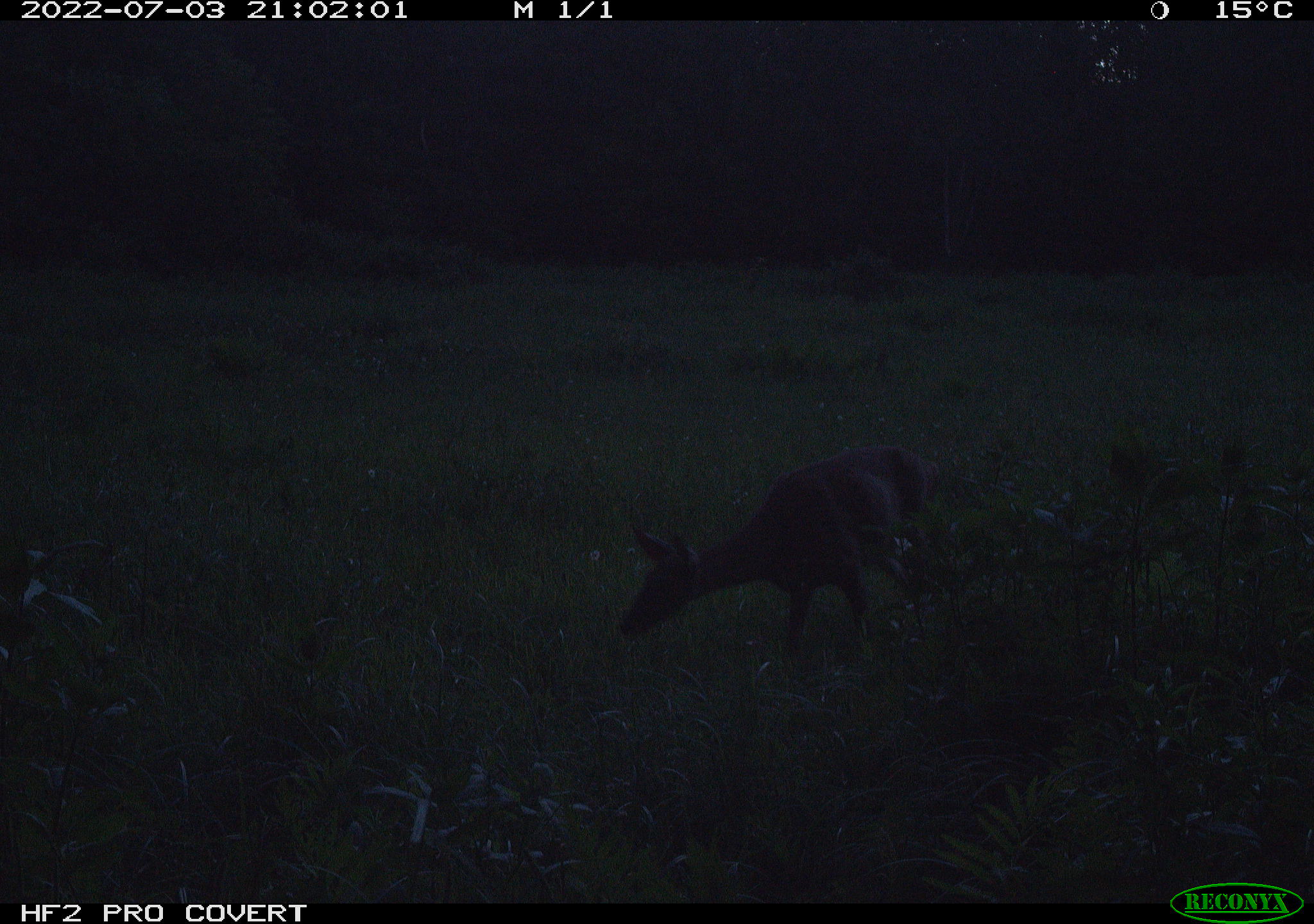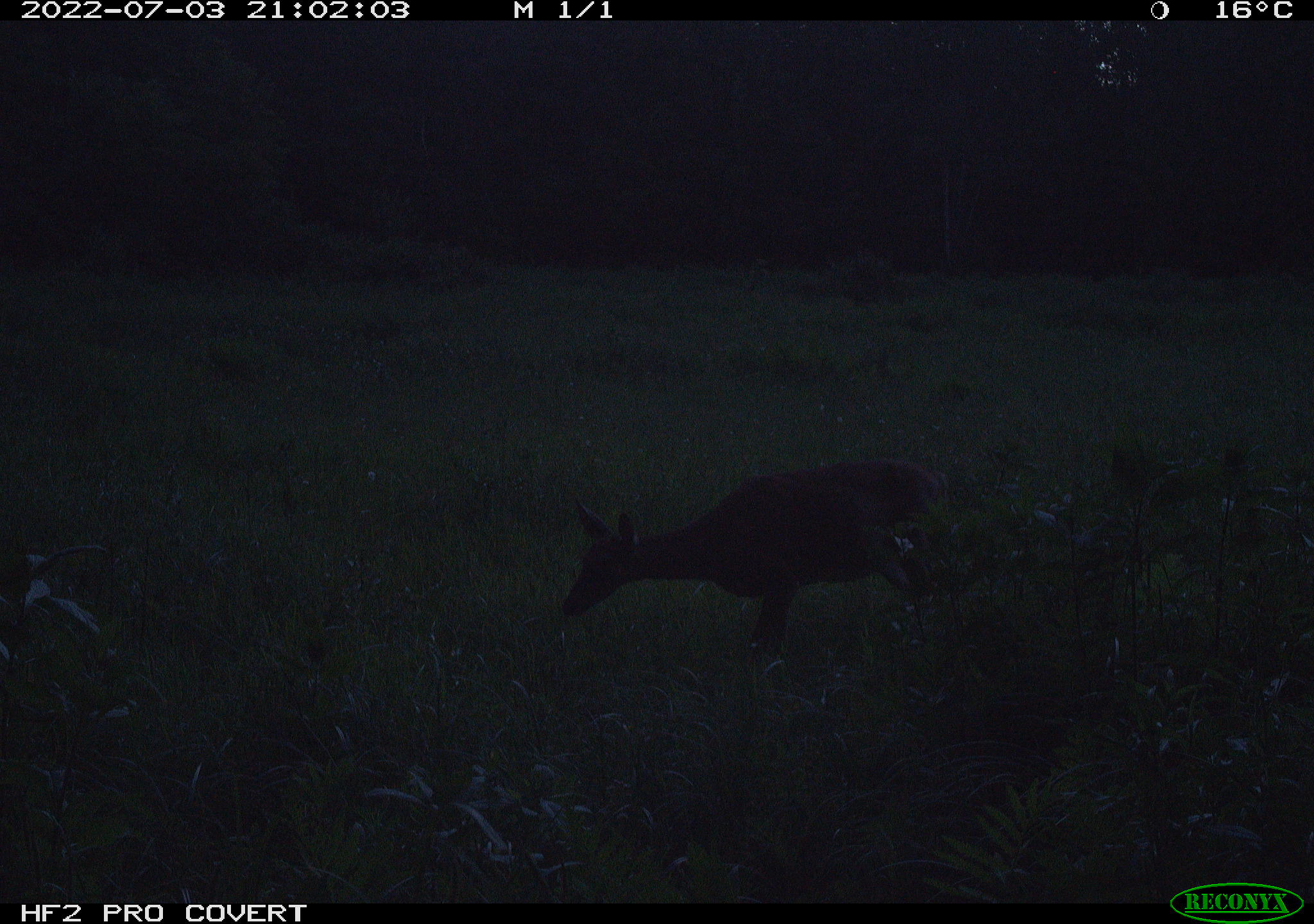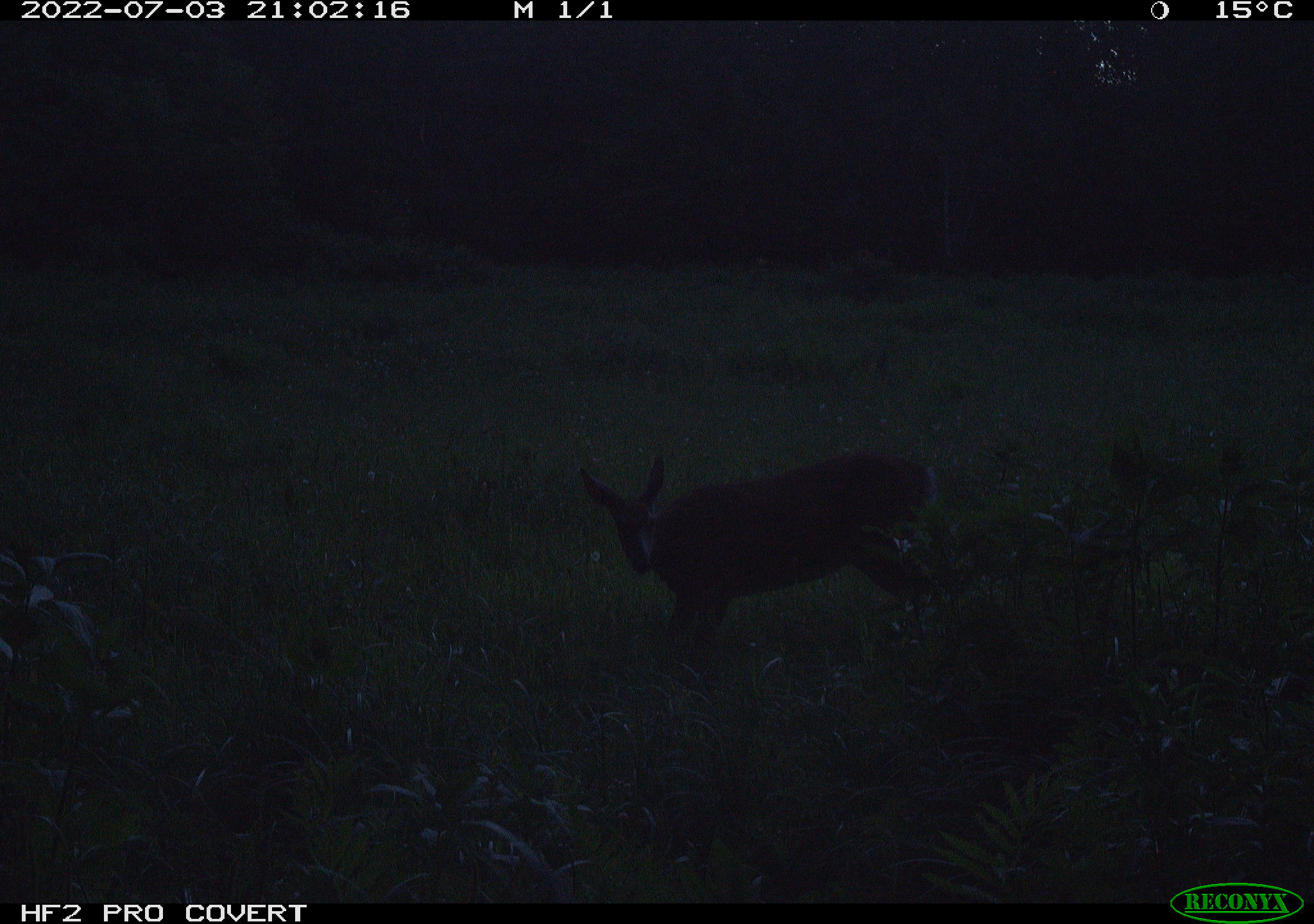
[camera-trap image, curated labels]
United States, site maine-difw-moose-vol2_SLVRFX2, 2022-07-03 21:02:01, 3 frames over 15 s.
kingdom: Animalia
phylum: Chordata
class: Mammalia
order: Artiodactyla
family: Cervidae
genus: Odocoileus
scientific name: Odocoileus virginianus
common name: white-tailed deer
White-tailed deer (Odocoileus virginianus).